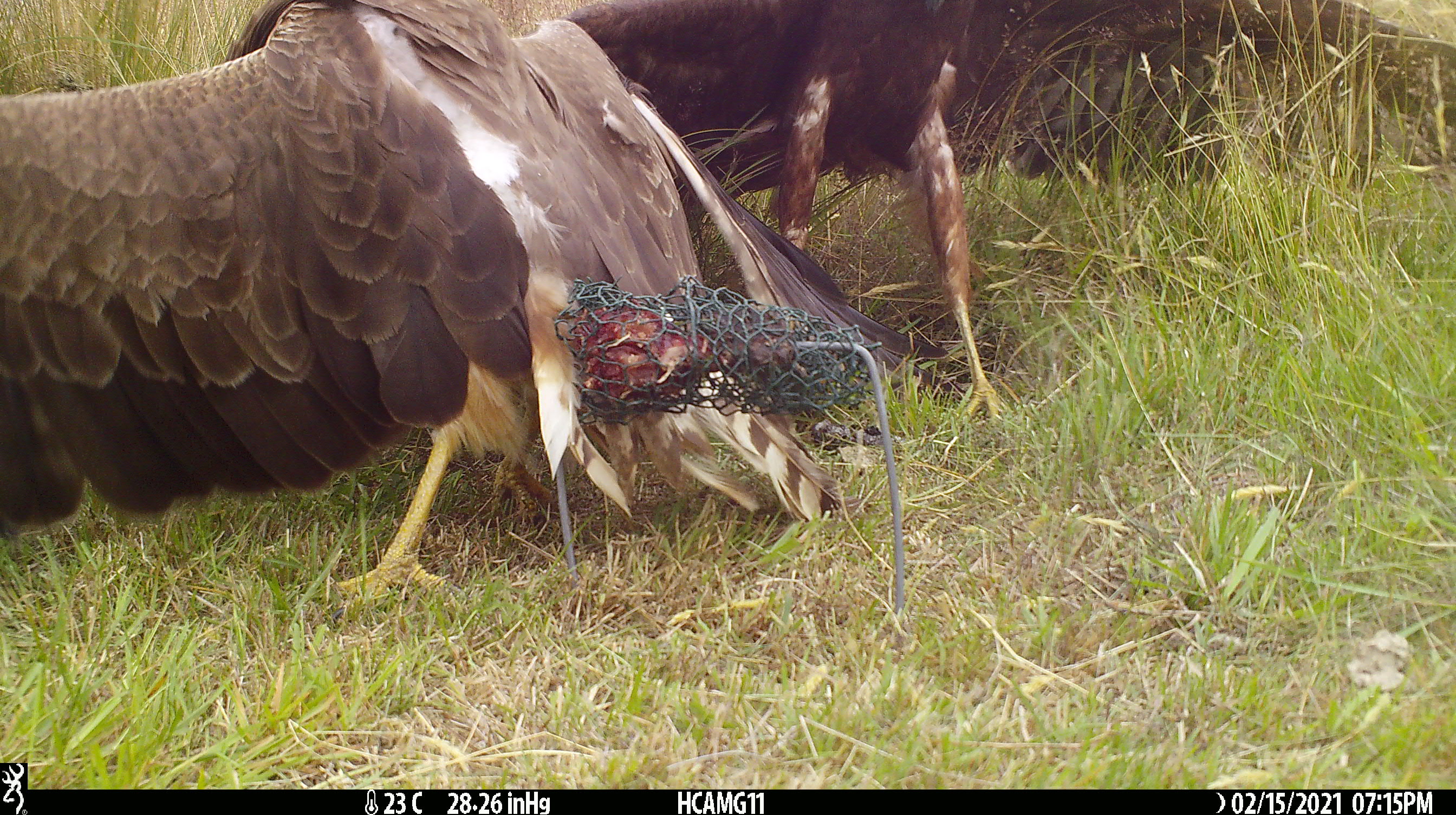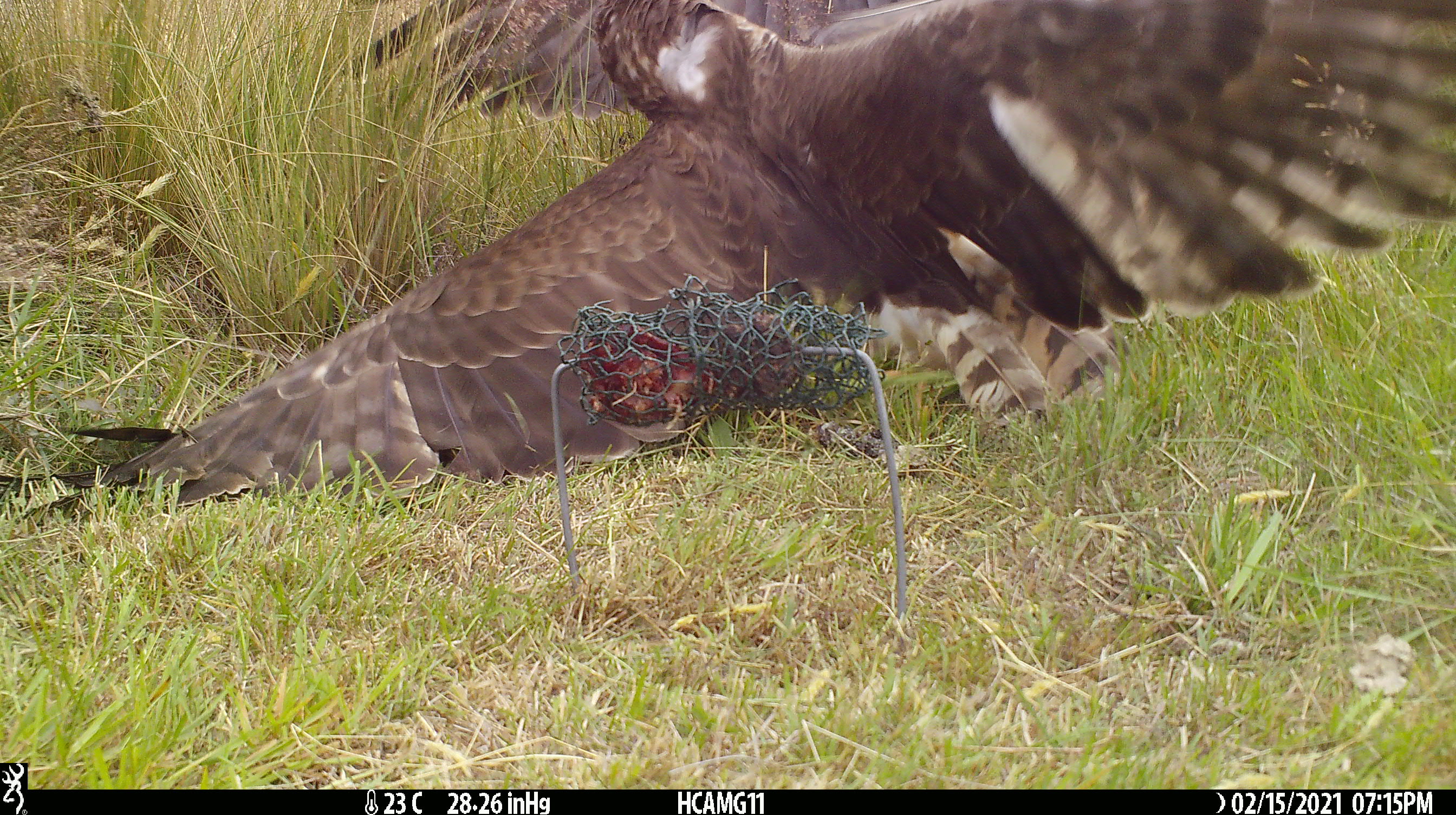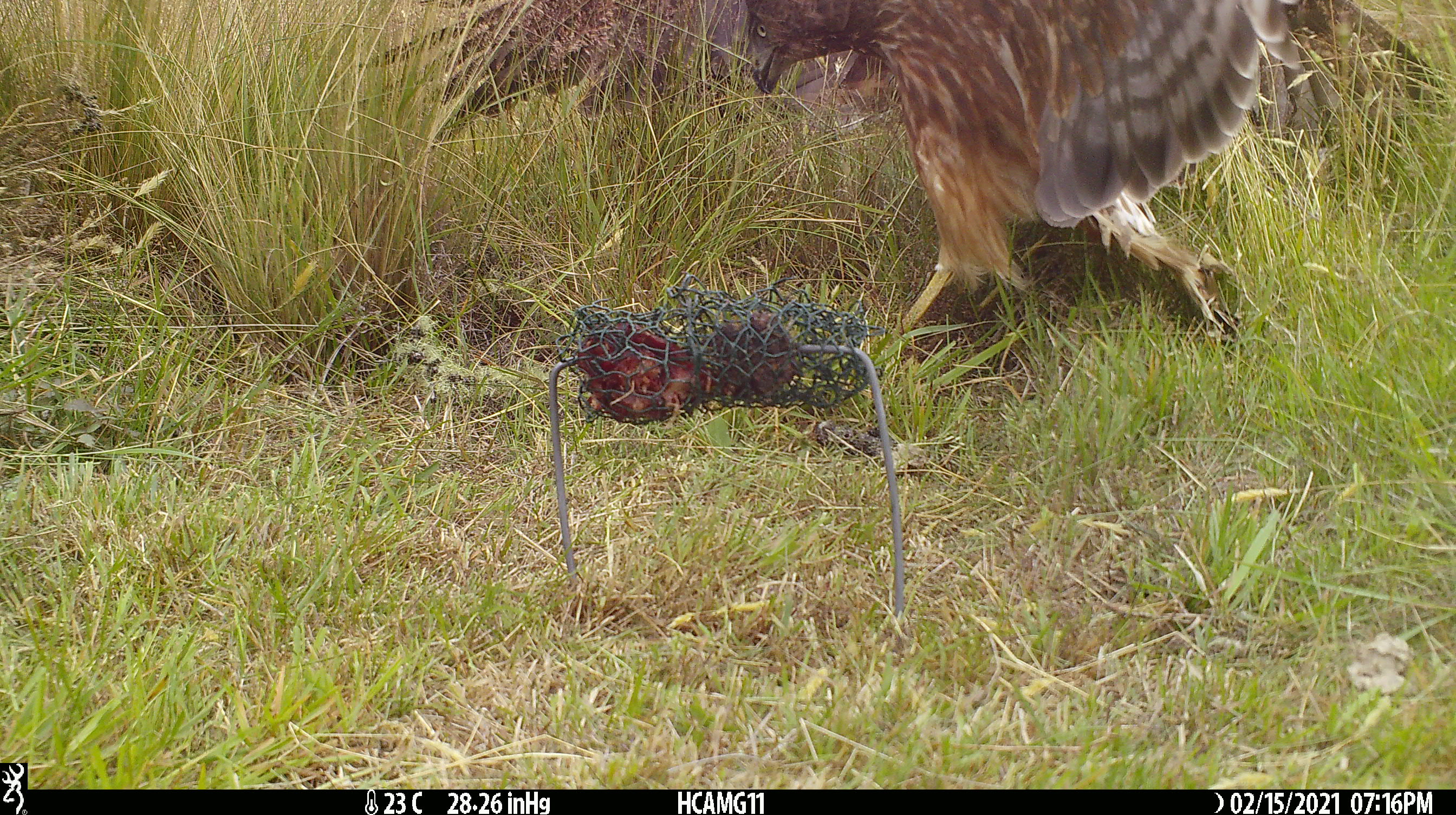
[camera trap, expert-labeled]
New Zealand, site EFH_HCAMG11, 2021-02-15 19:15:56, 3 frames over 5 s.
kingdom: Animalia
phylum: Chordata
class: Aves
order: Accipitriformes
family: Accipitridae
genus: Circus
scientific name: Circus approximans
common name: swamp harrier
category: harrier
Harrier (swamp harrier) (Circus approximans).